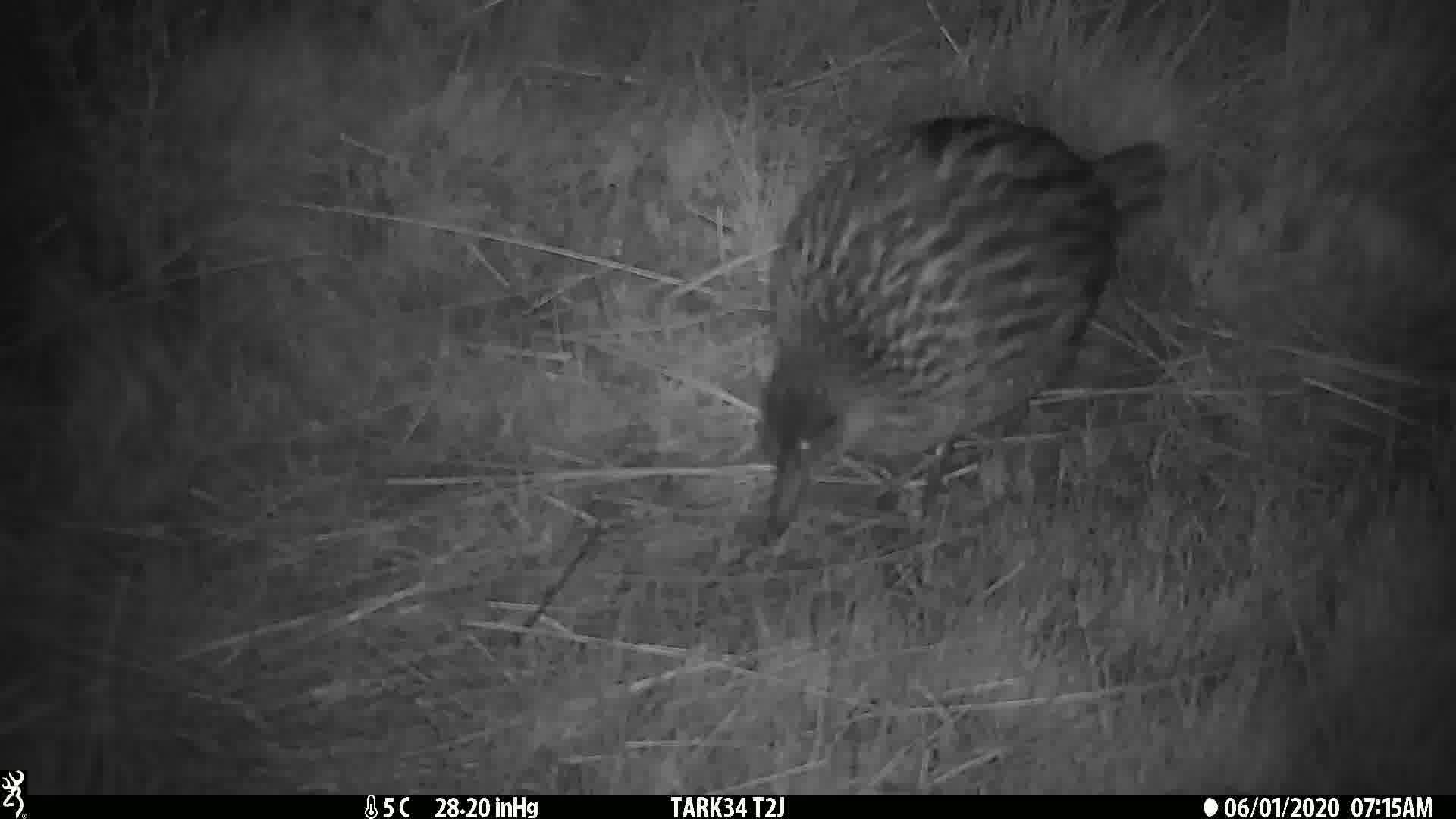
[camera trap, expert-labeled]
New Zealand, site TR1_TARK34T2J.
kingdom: Animalia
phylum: Chordata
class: Aves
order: Gruiformes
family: Rallidae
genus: Gallirallus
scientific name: Gallirallus australis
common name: weka